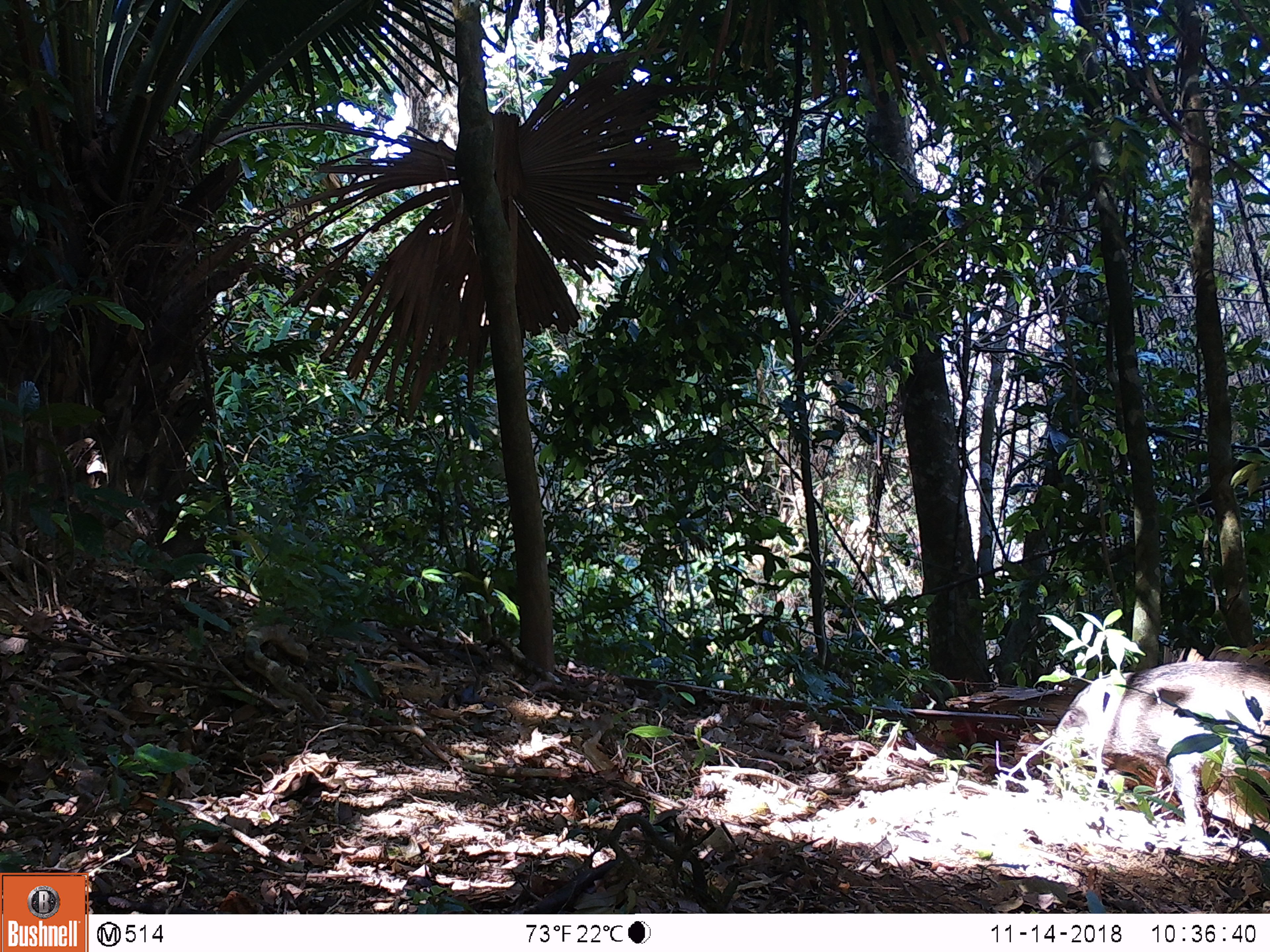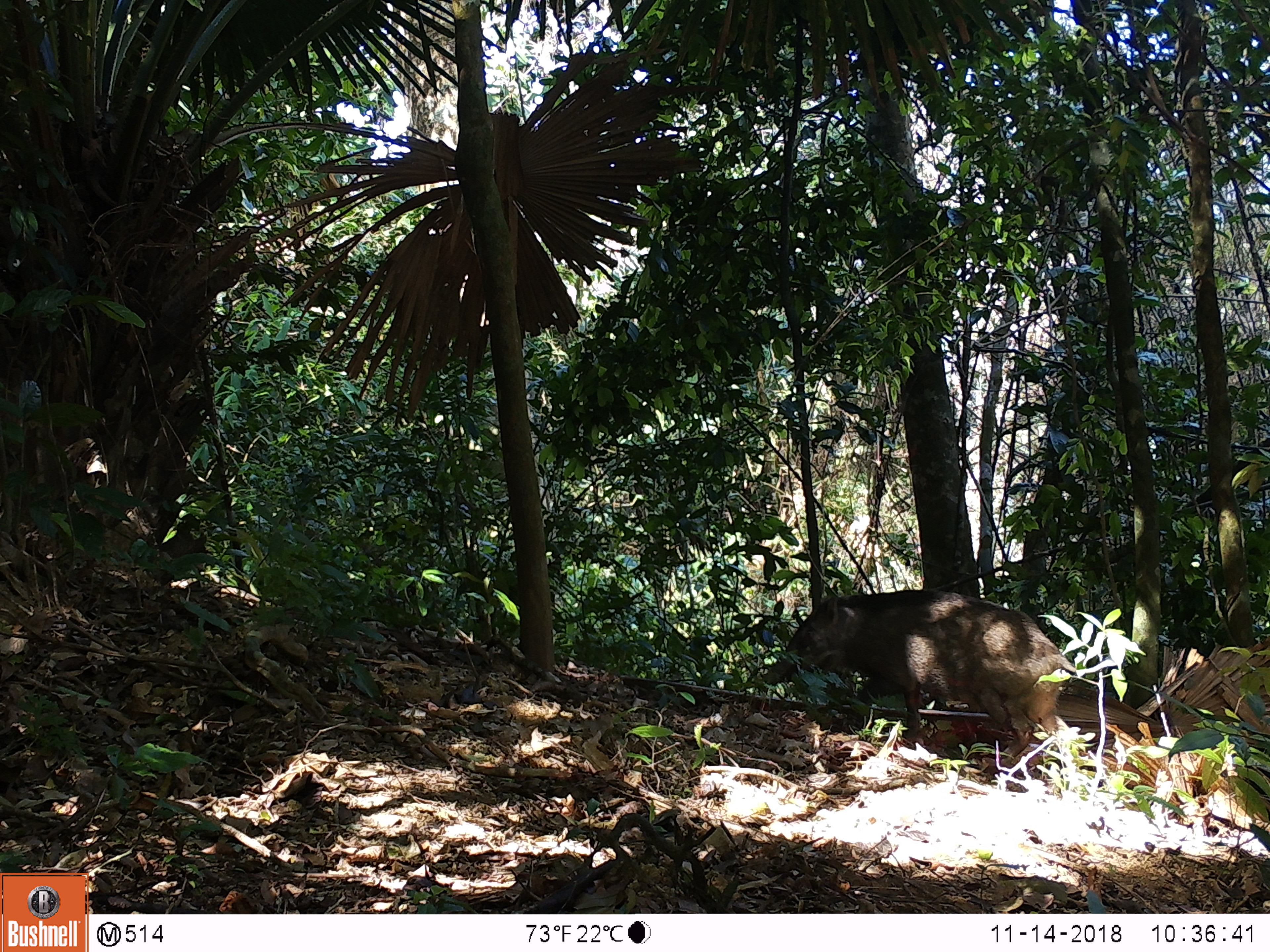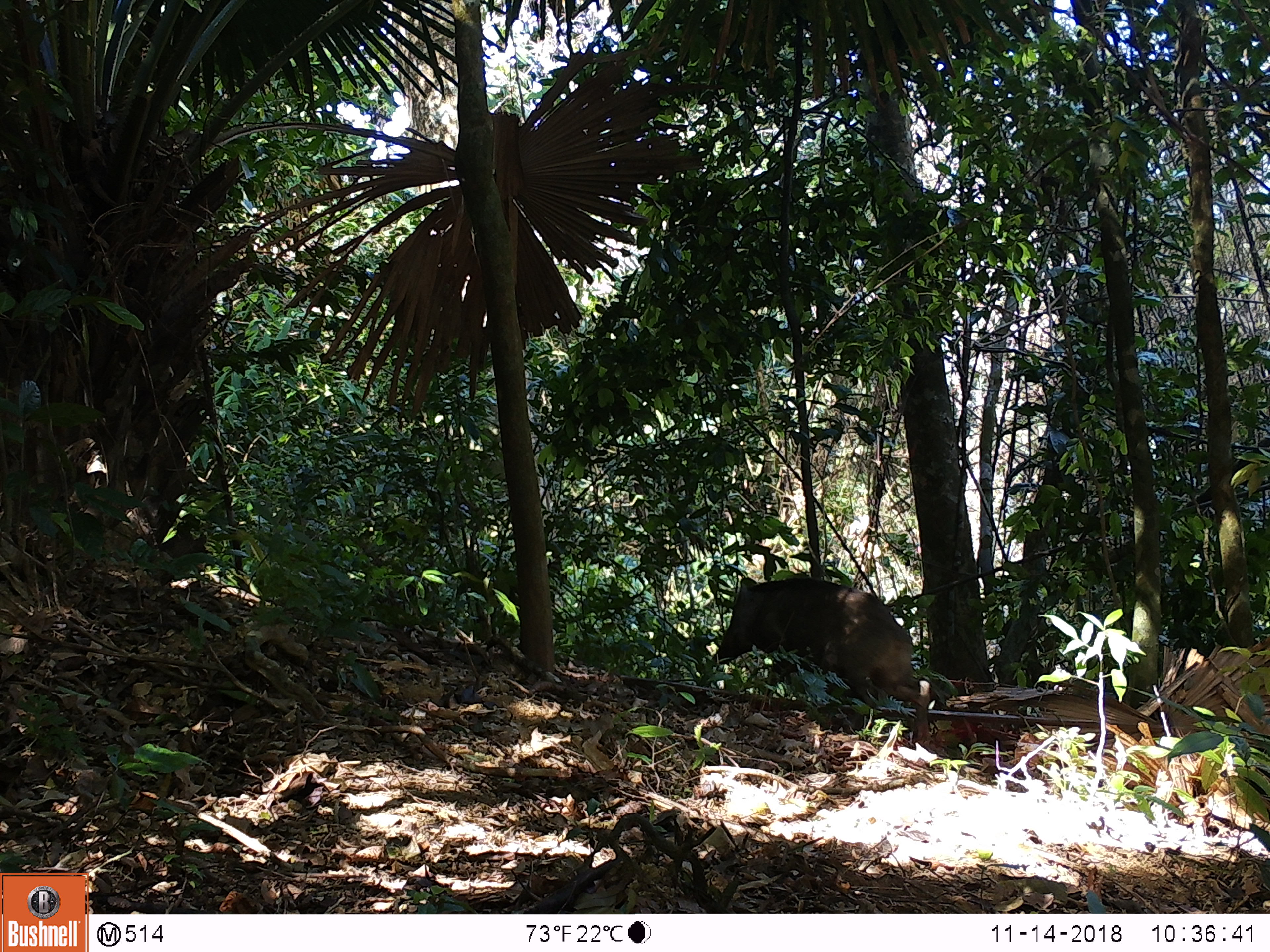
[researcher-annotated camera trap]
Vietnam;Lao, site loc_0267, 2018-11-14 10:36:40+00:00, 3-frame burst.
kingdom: Animalia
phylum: Chordata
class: Mammalia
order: Artiodactyla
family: Suidae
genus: Sus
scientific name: Sus scrofa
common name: eurasian wild pig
Eurasian wild pig (Sus scrofa). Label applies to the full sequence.